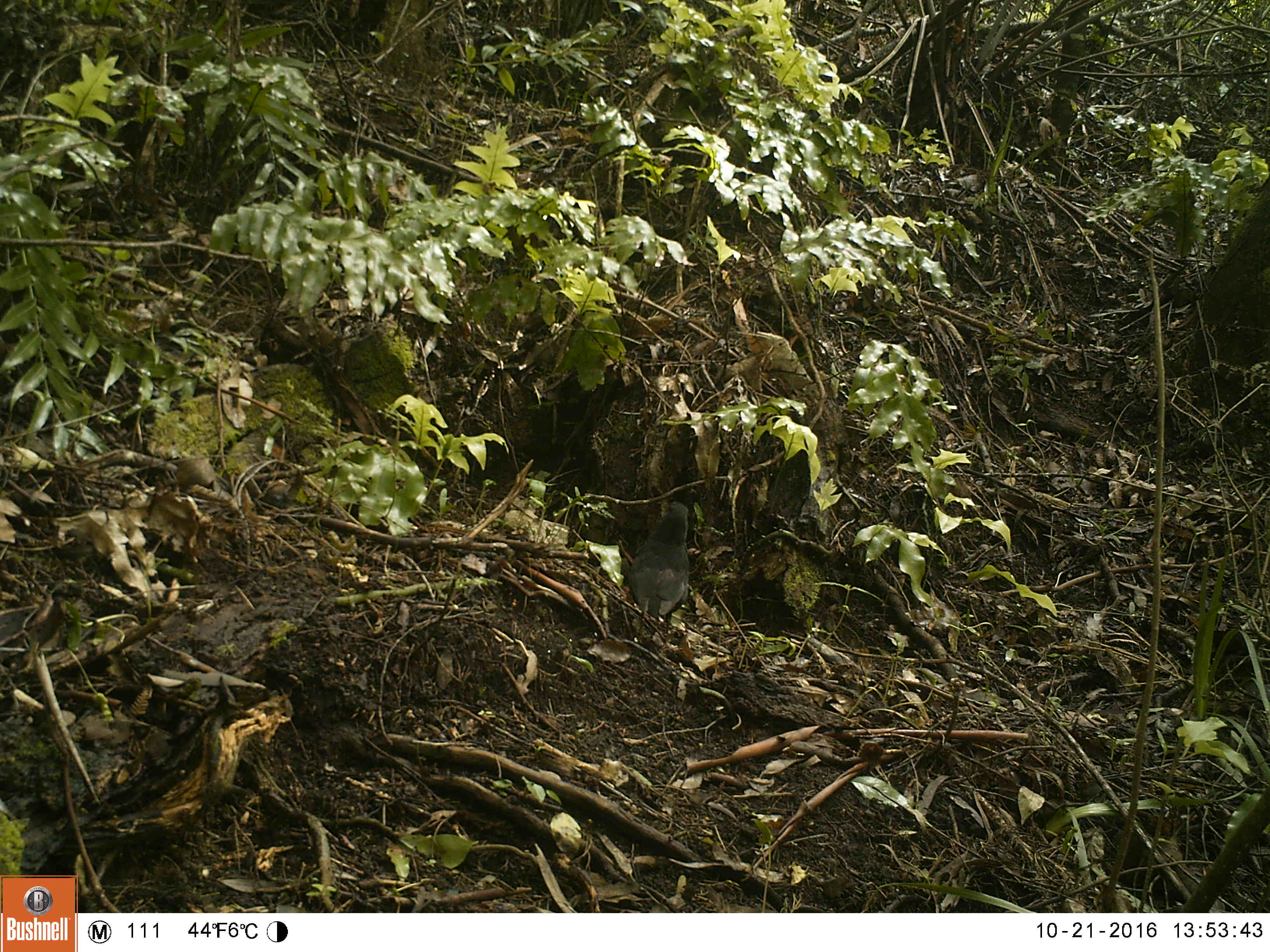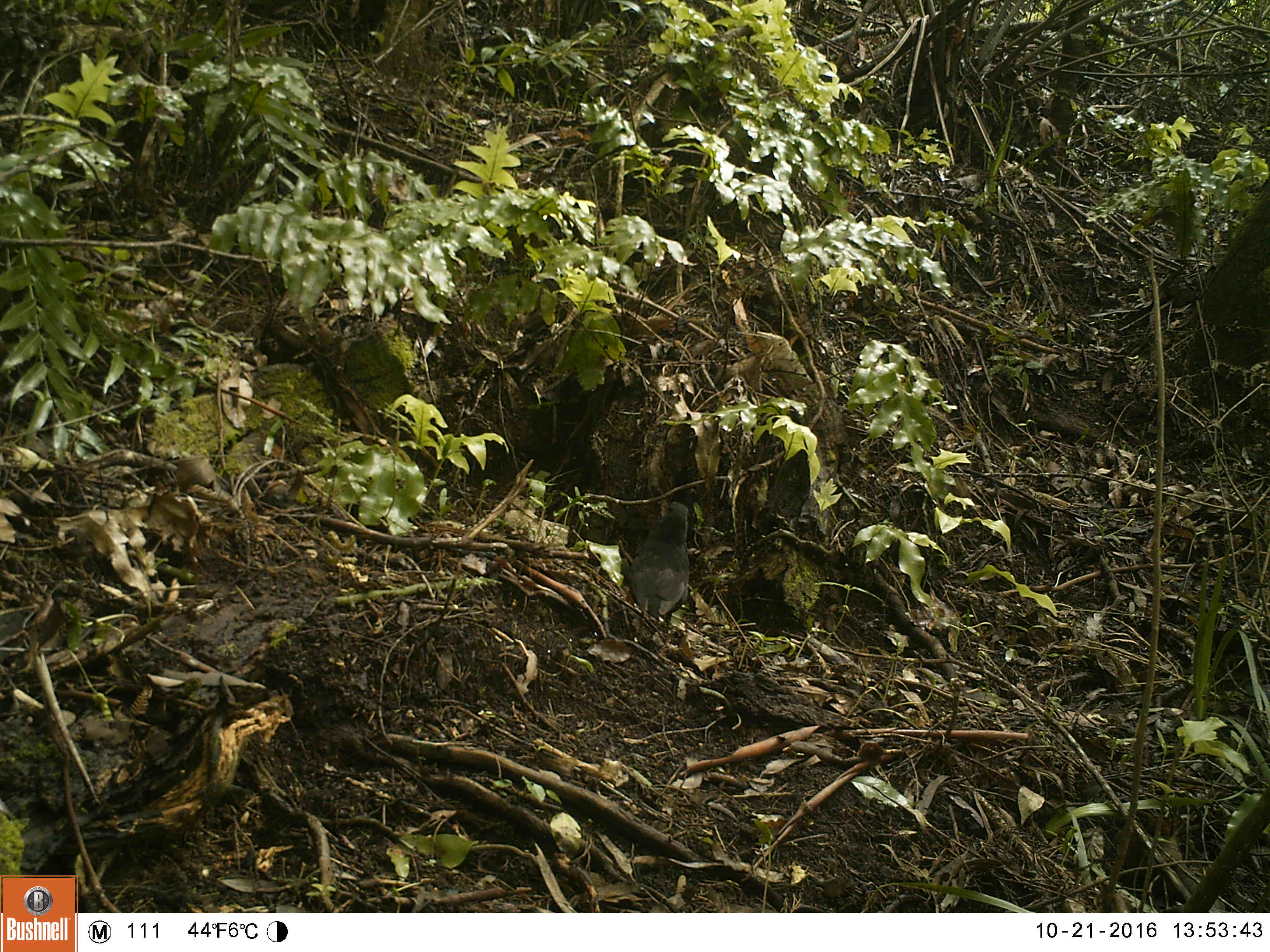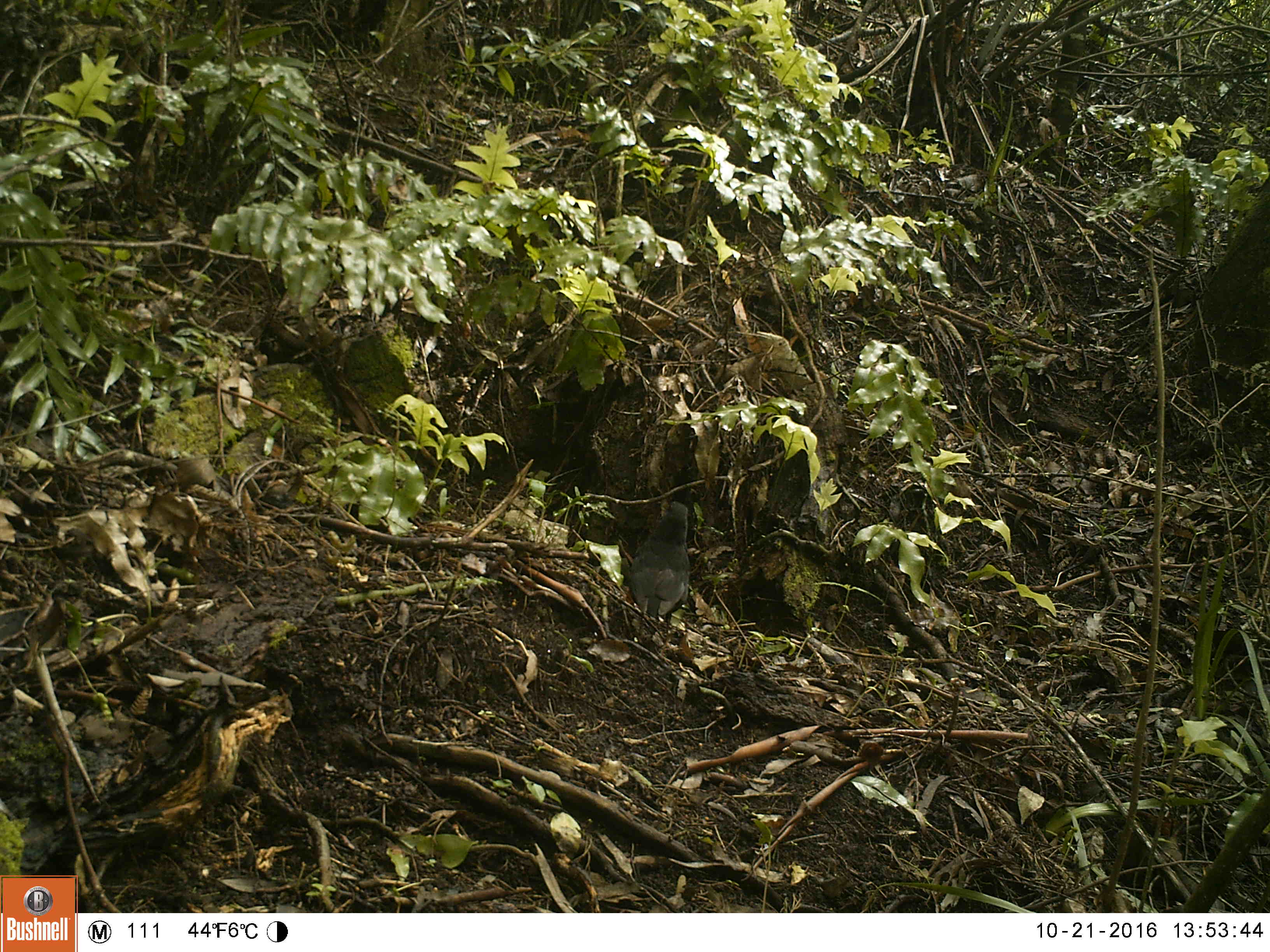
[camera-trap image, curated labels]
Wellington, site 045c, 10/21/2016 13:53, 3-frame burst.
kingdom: Animalia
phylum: Chordata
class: Aves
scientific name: Aves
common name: bird